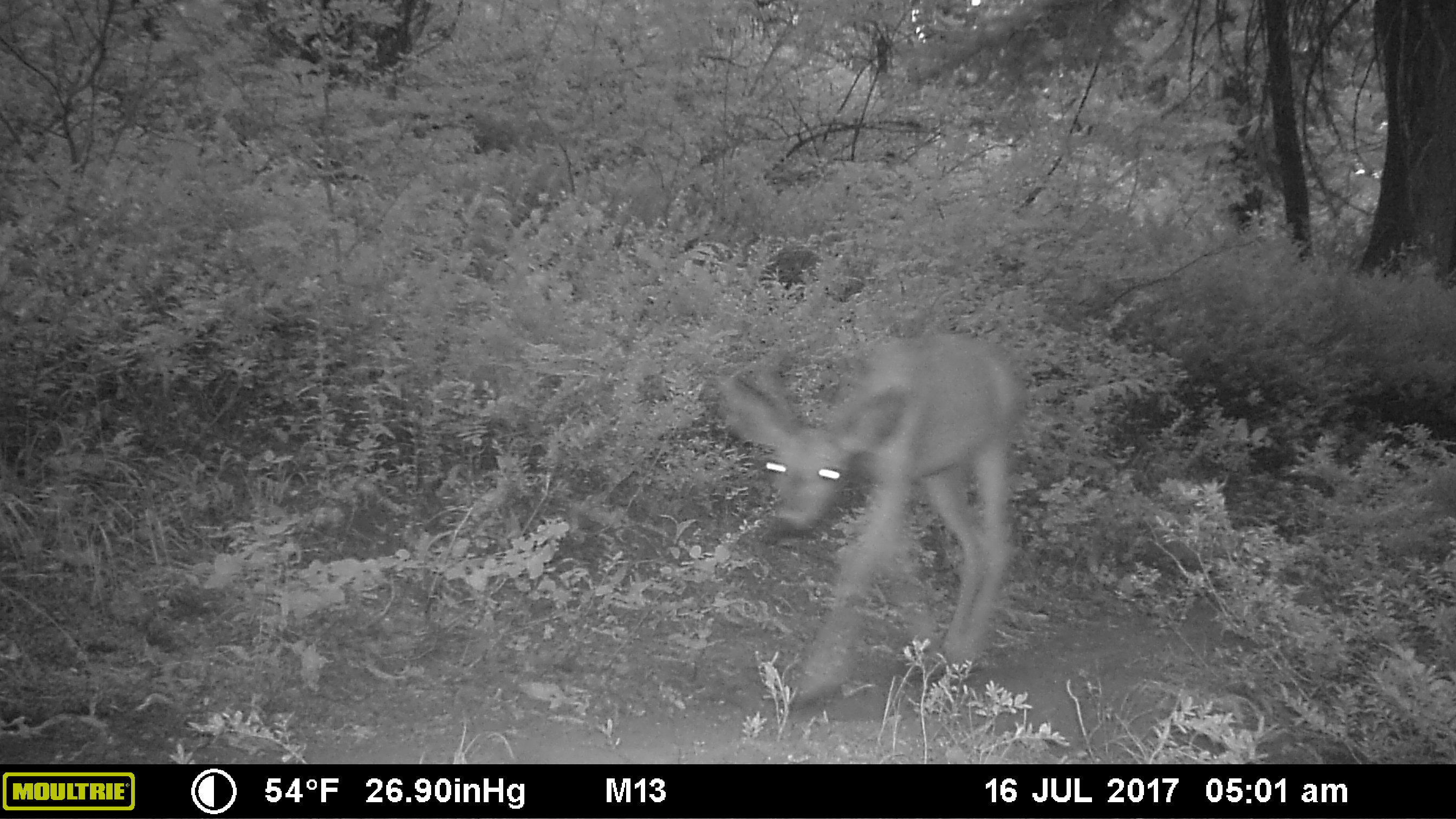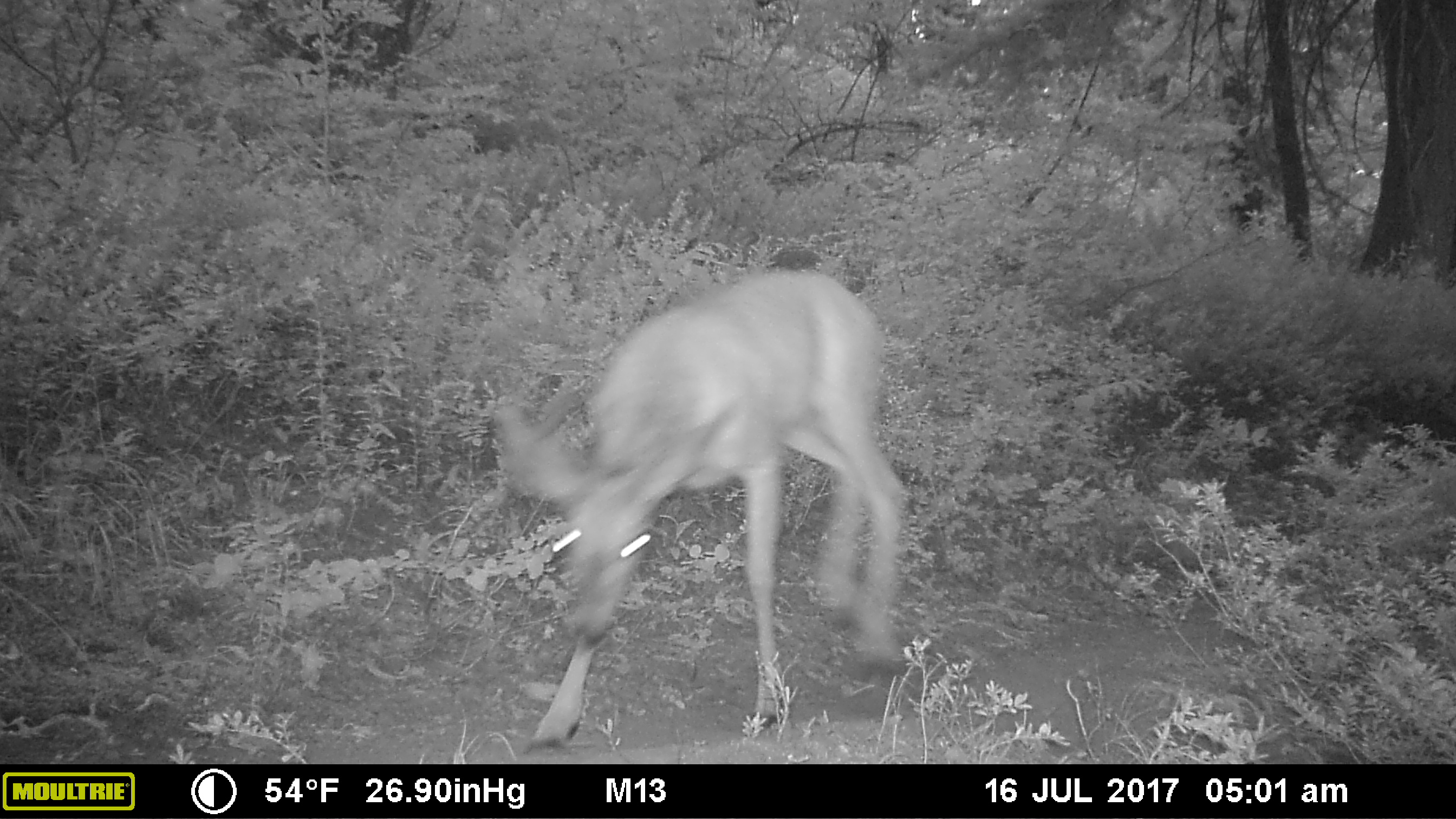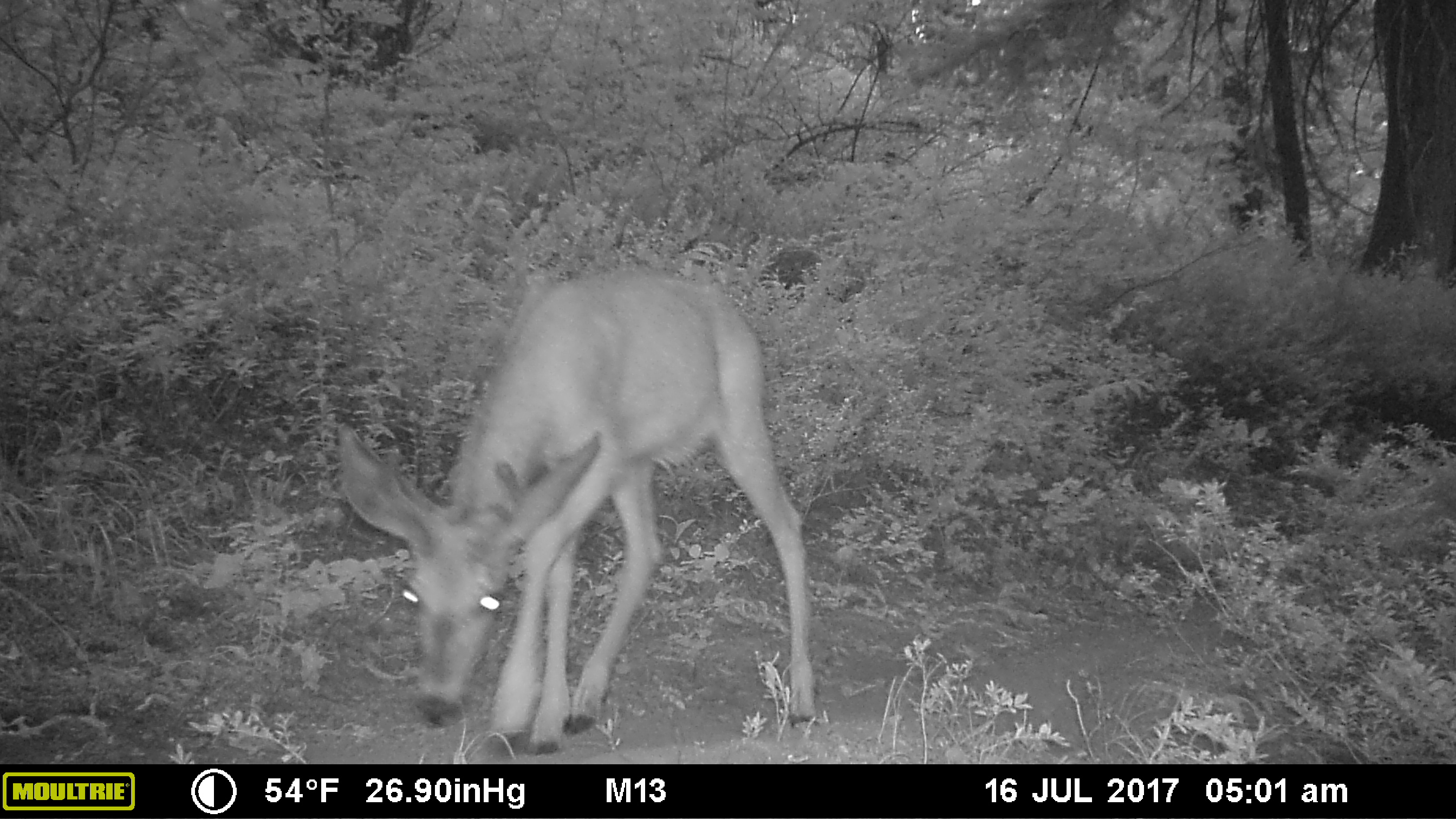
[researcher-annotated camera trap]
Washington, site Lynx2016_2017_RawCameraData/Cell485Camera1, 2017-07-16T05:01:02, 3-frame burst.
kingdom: Animalia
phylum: Chordata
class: Mammalia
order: Artiodactyla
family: Cervidae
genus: Odocoileus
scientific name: Odocoileus hemionus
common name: mule deer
Odocoileus hemionus (mule deer). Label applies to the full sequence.